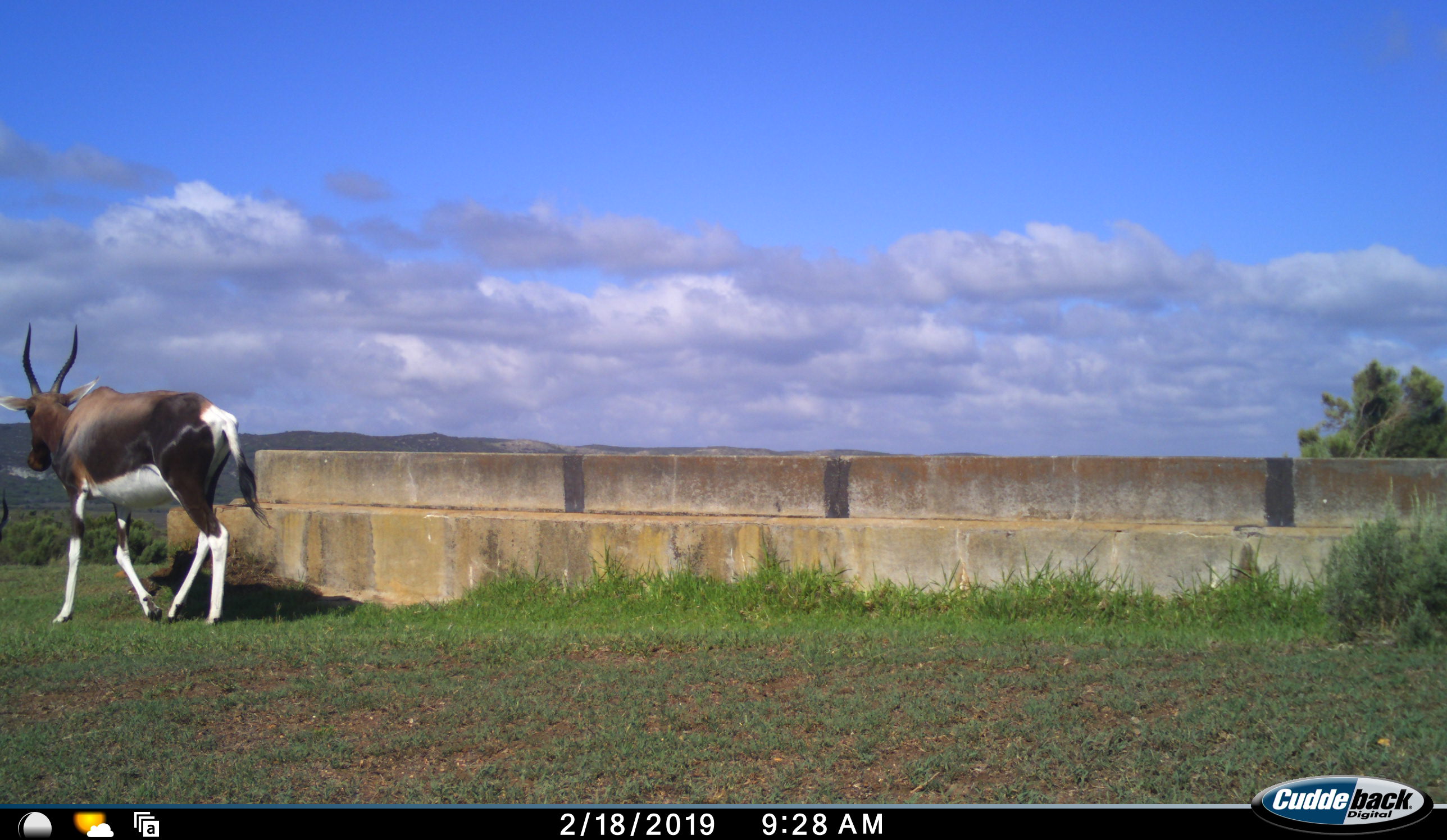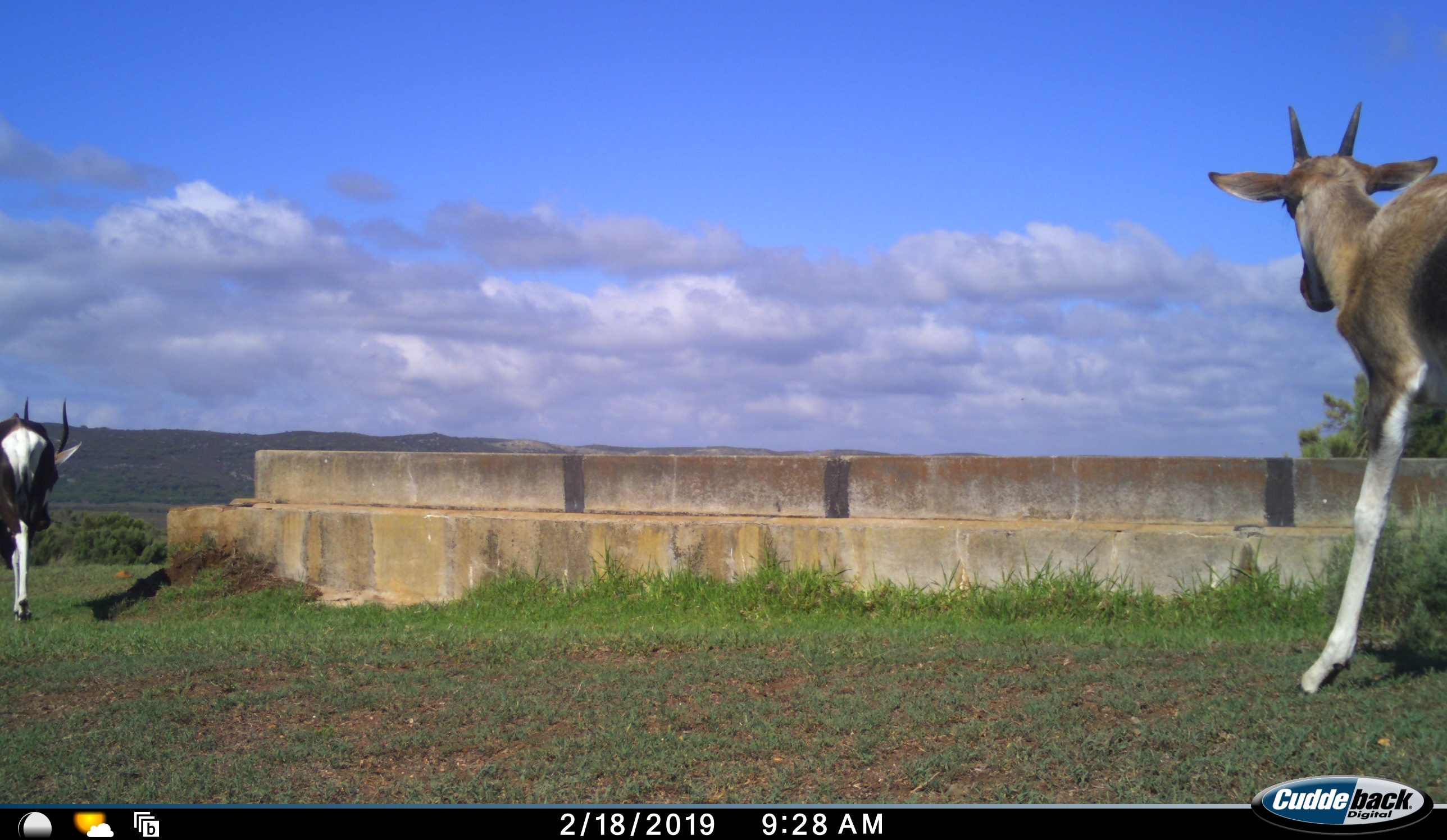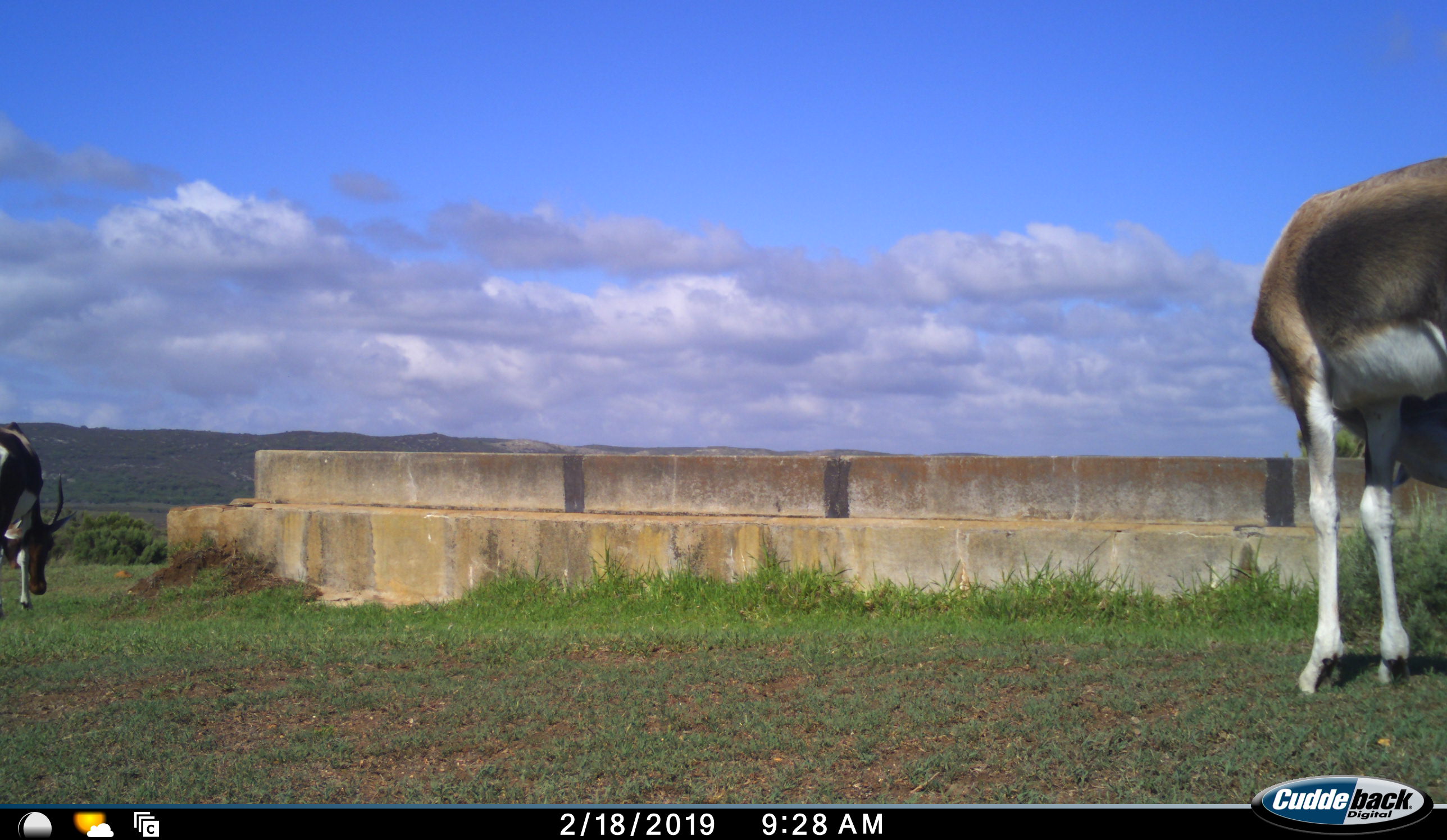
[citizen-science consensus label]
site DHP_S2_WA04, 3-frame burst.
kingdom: Animalia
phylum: Chordata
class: Mammalia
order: Artiodactyla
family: Bovidae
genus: Damaliscus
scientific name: Damaliscus pygargus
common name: bontebok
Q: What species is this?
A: Bontebok (Damaliscus pygargus).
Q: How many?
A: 2.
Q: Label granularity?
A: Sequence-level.